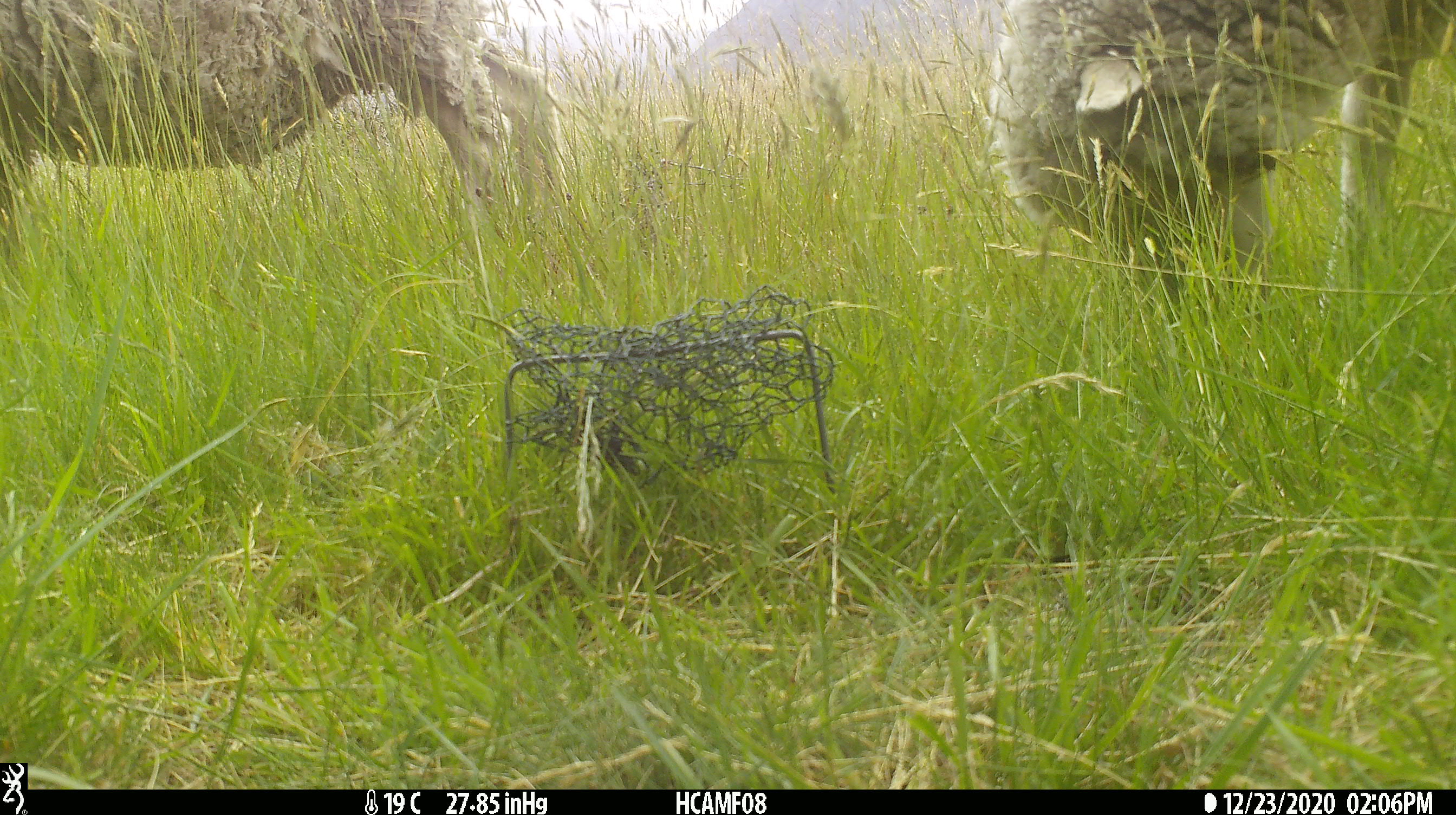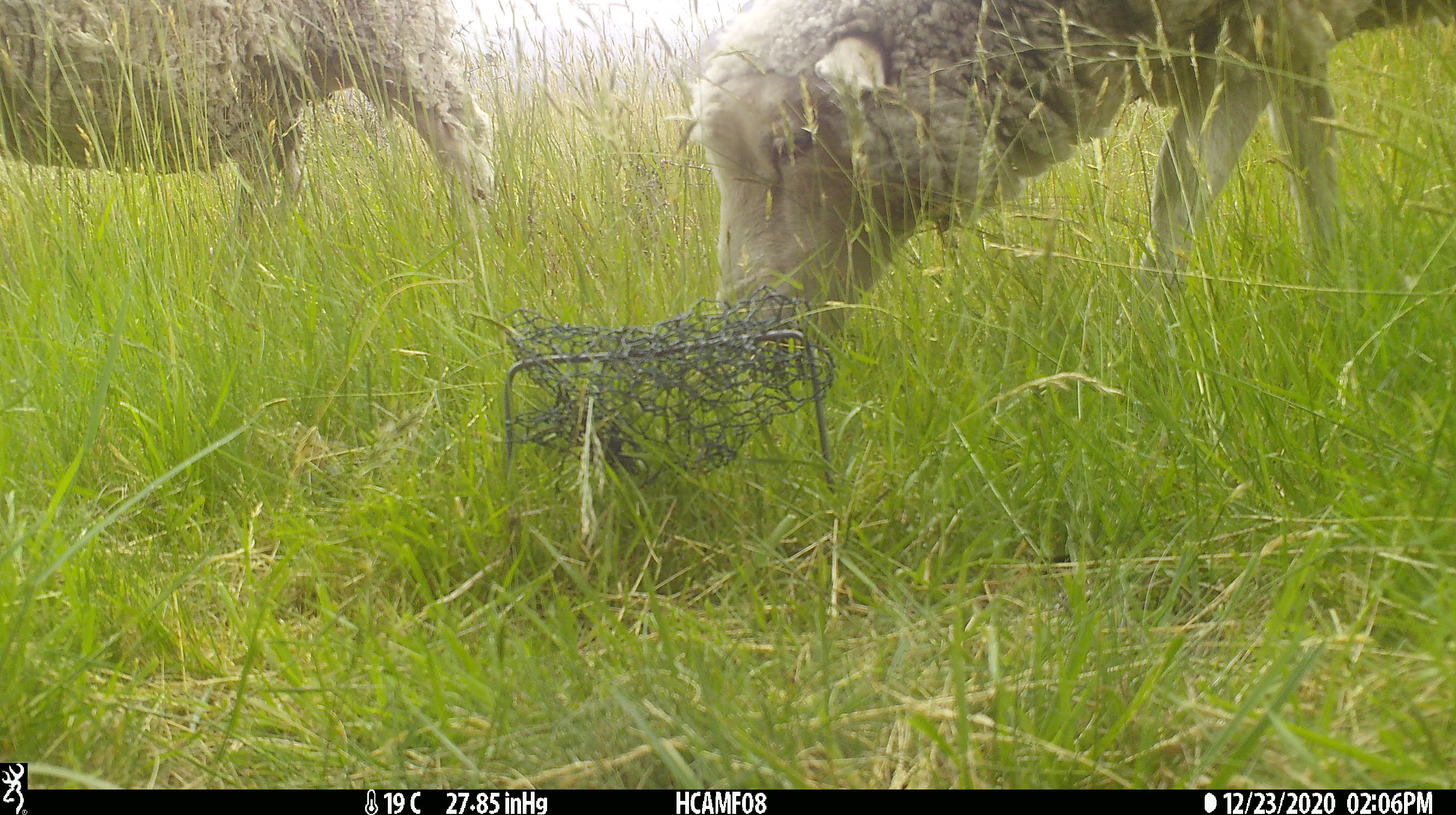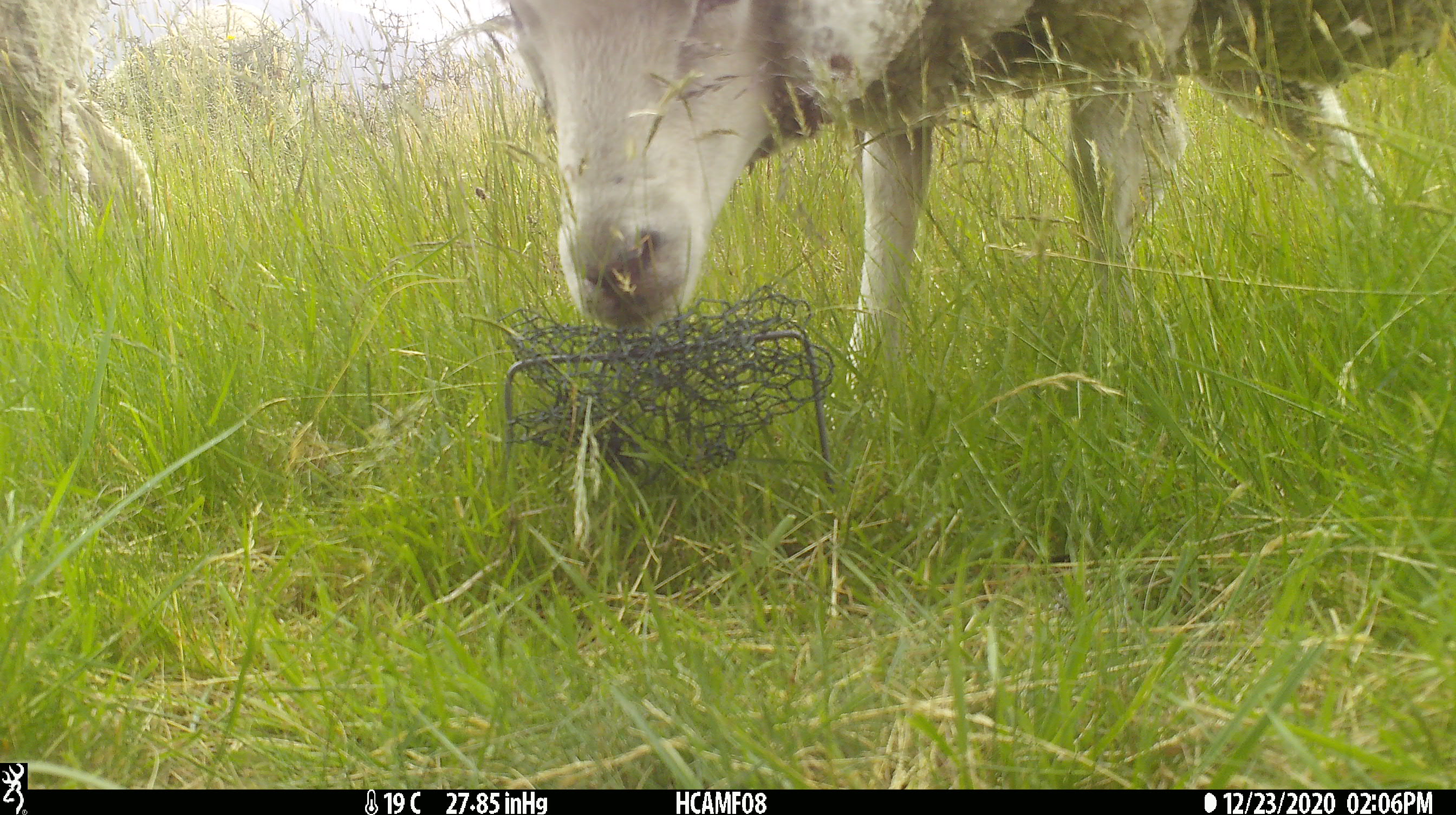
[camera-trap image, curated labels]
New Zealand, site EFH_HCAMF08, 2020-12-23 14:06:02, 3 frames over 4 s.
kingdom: Animalia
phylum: Chordata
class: Mammalia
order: Artiodactyla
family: Bovidae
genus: Ovis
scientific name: Ovis aries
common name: domestic sheep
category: sheep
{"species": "sheep (domestic sheep) (Ovis aries)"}